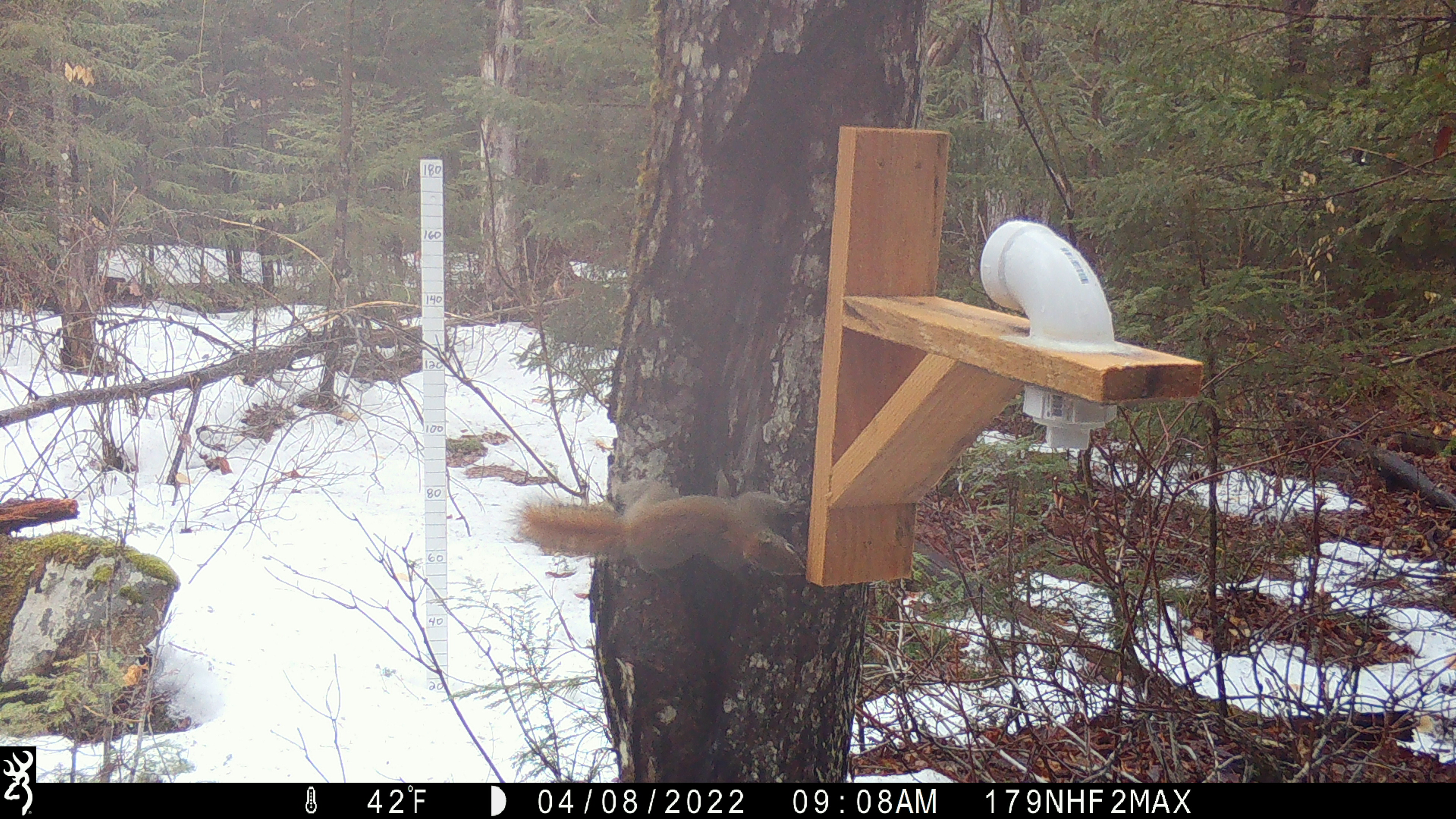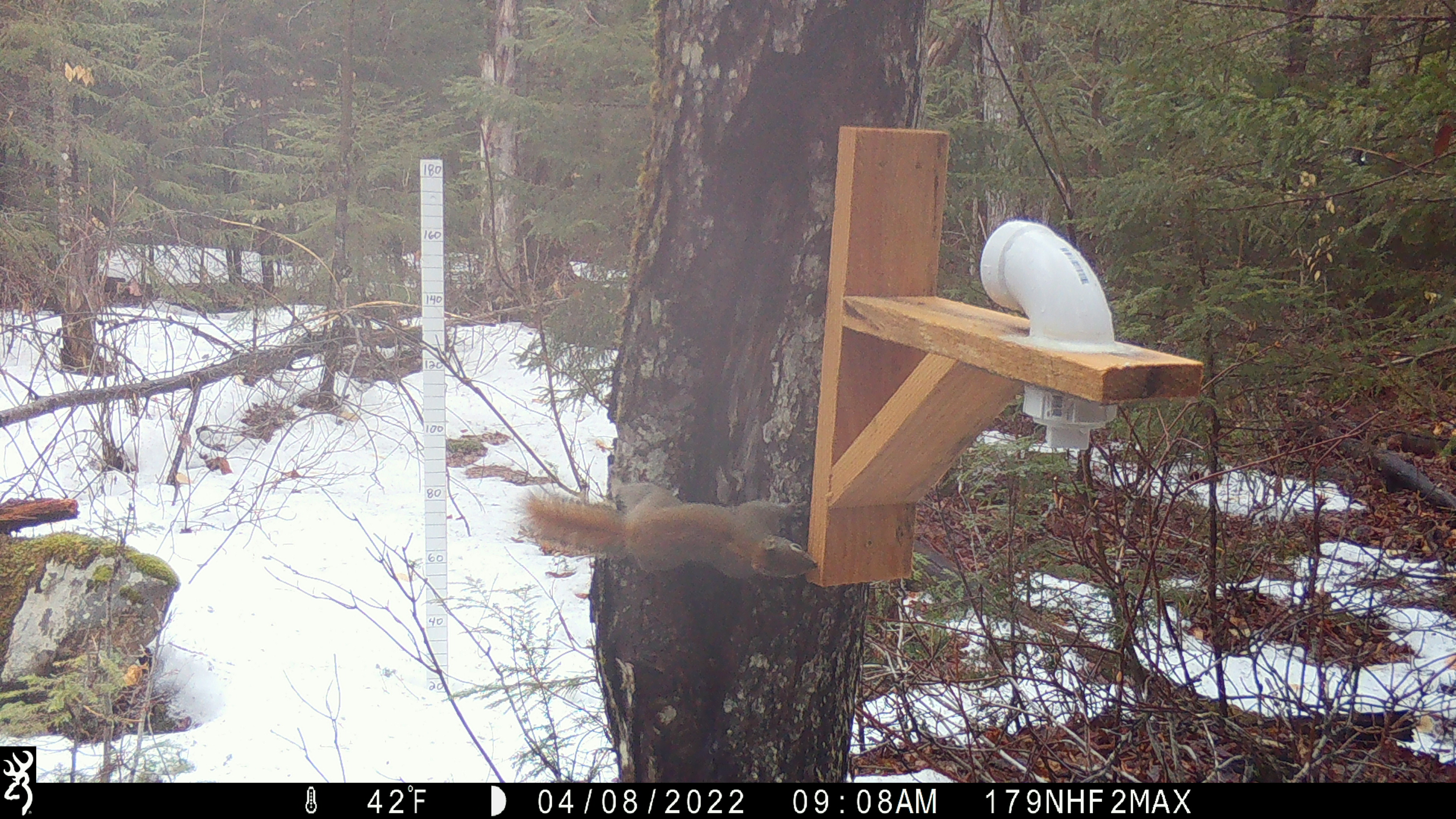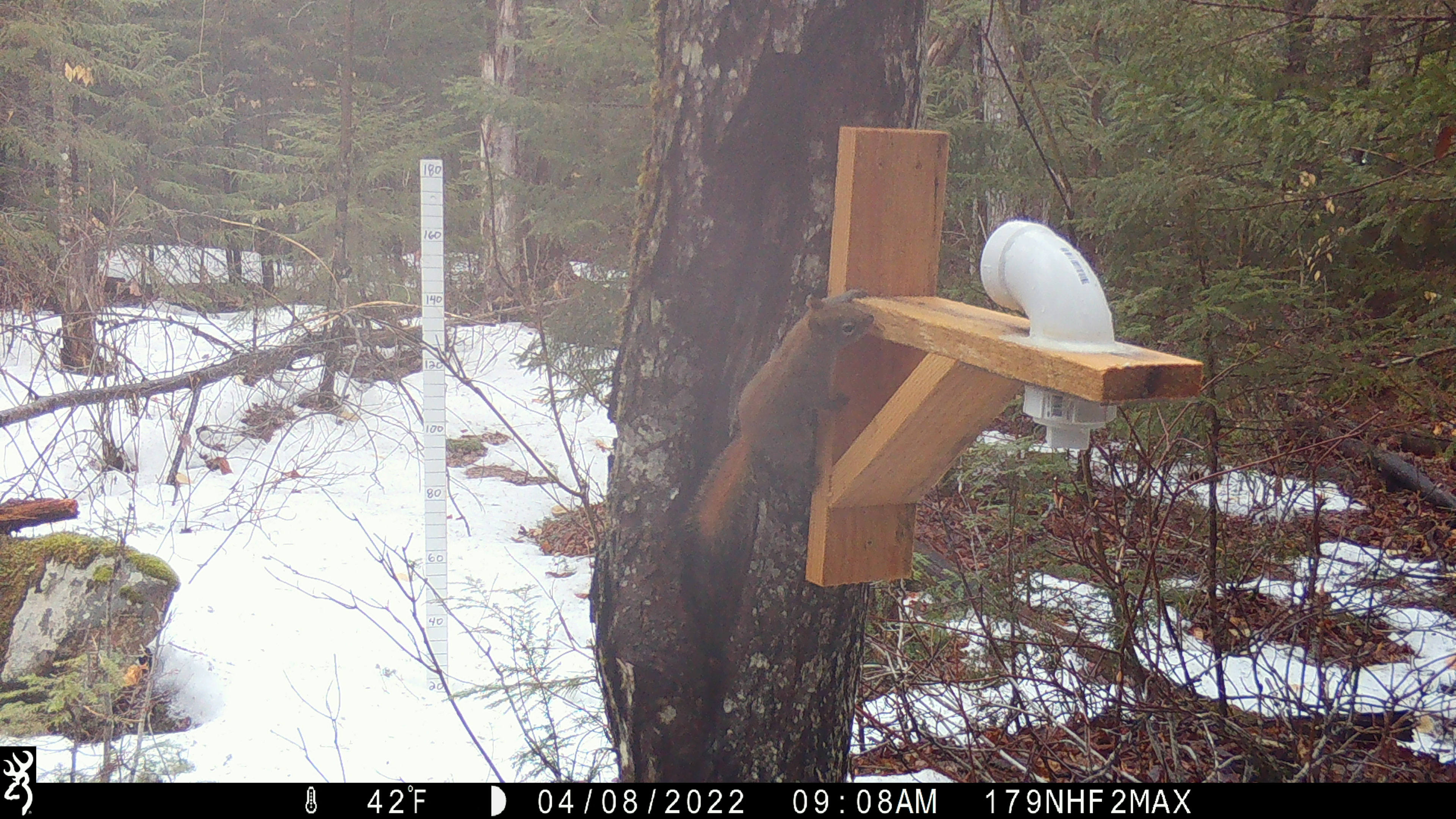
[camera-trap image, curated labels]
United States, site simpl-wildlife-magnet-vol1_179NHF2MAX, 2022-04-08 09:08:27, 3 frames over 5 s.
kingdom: Animalia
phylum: Chordata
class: Mammalia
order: Rodentia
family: Sciuridae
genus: Tamiasciurus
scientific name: Tamiasciurus hudsonicus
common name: red squirrel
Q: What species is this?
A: Red squirrel (Tamiasciurus hudsonicus).